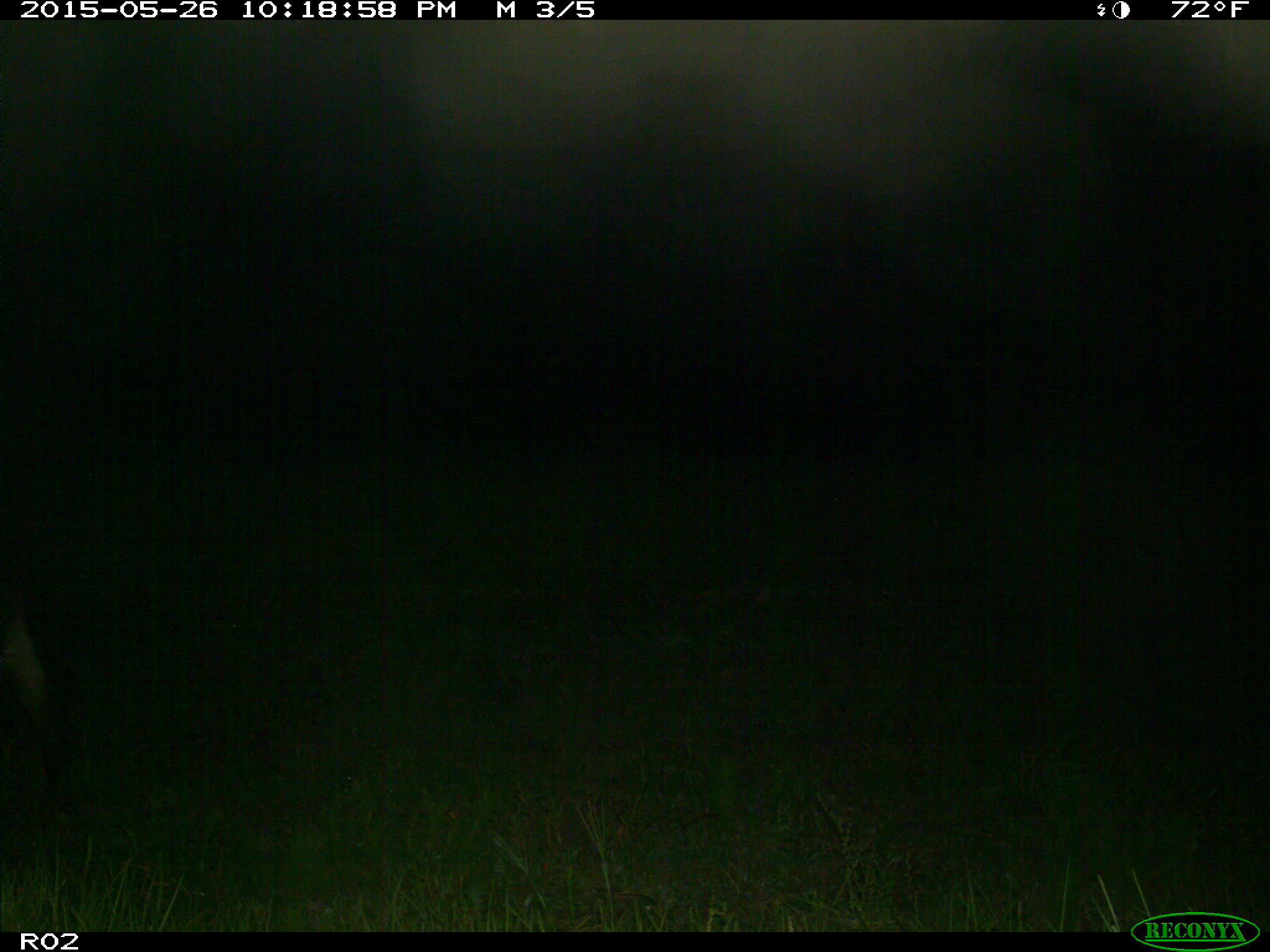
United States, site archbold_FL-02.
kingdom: Animalia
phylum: Chordata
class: Mammalia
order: Artiodactyla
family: Bovidae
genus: Bos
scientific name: Bos taurus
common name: domestic cow